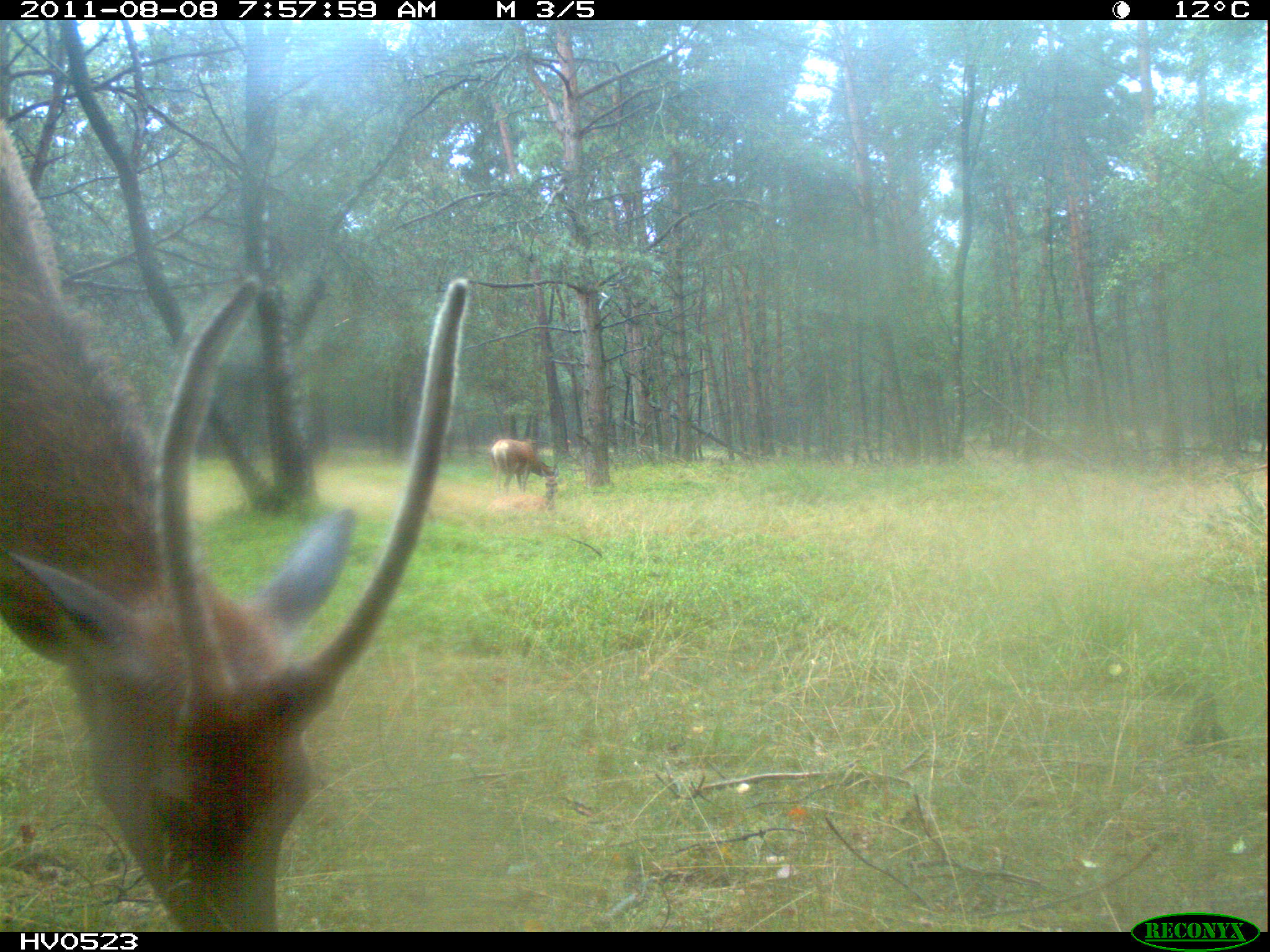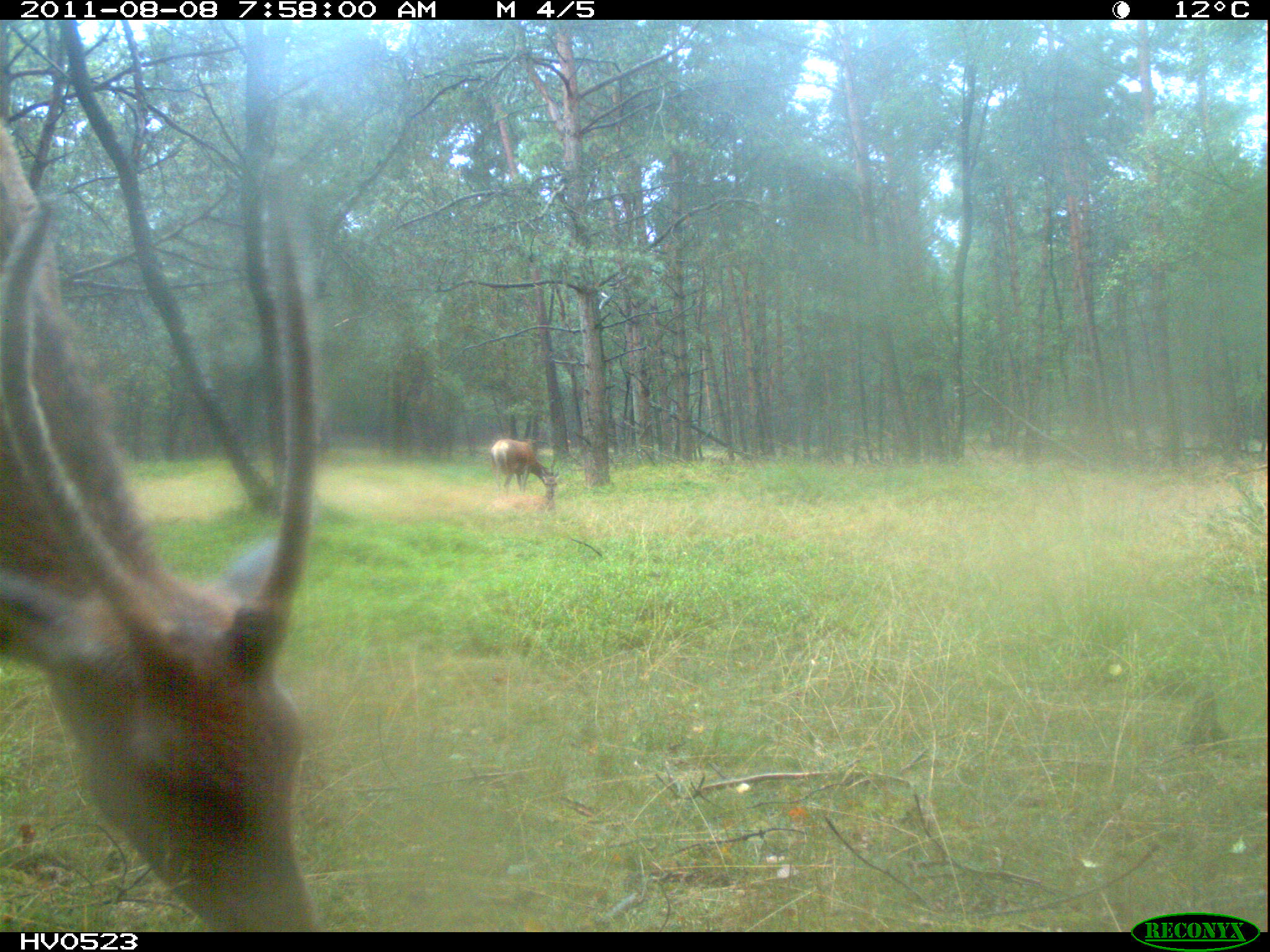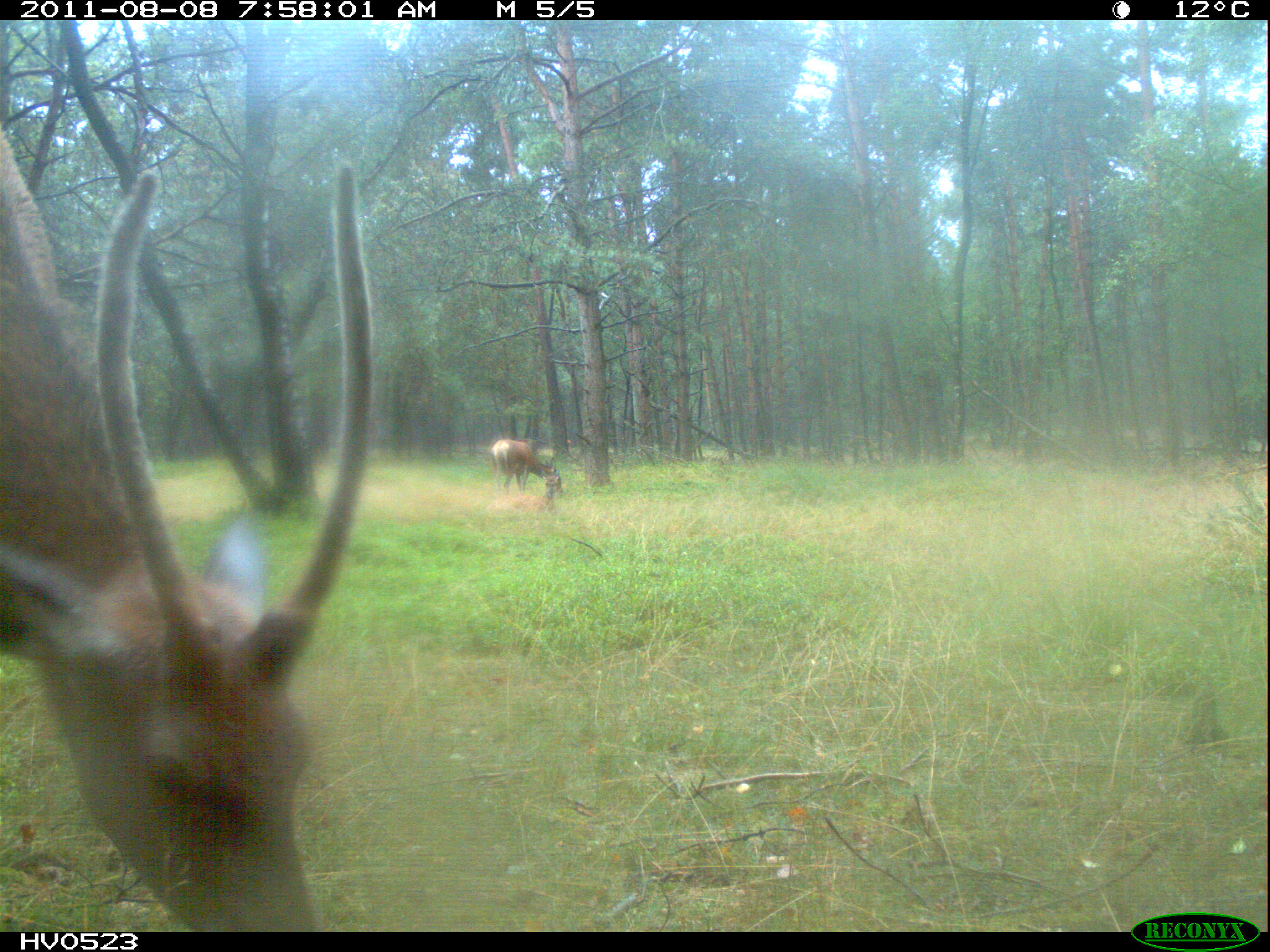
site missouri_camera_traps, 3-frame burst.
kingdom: Animalia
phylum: Chordata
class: Mammalia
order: Artiodactyla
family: Cervidae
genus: Cervus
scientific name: Cervus elaphus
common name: red deer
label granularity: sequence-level